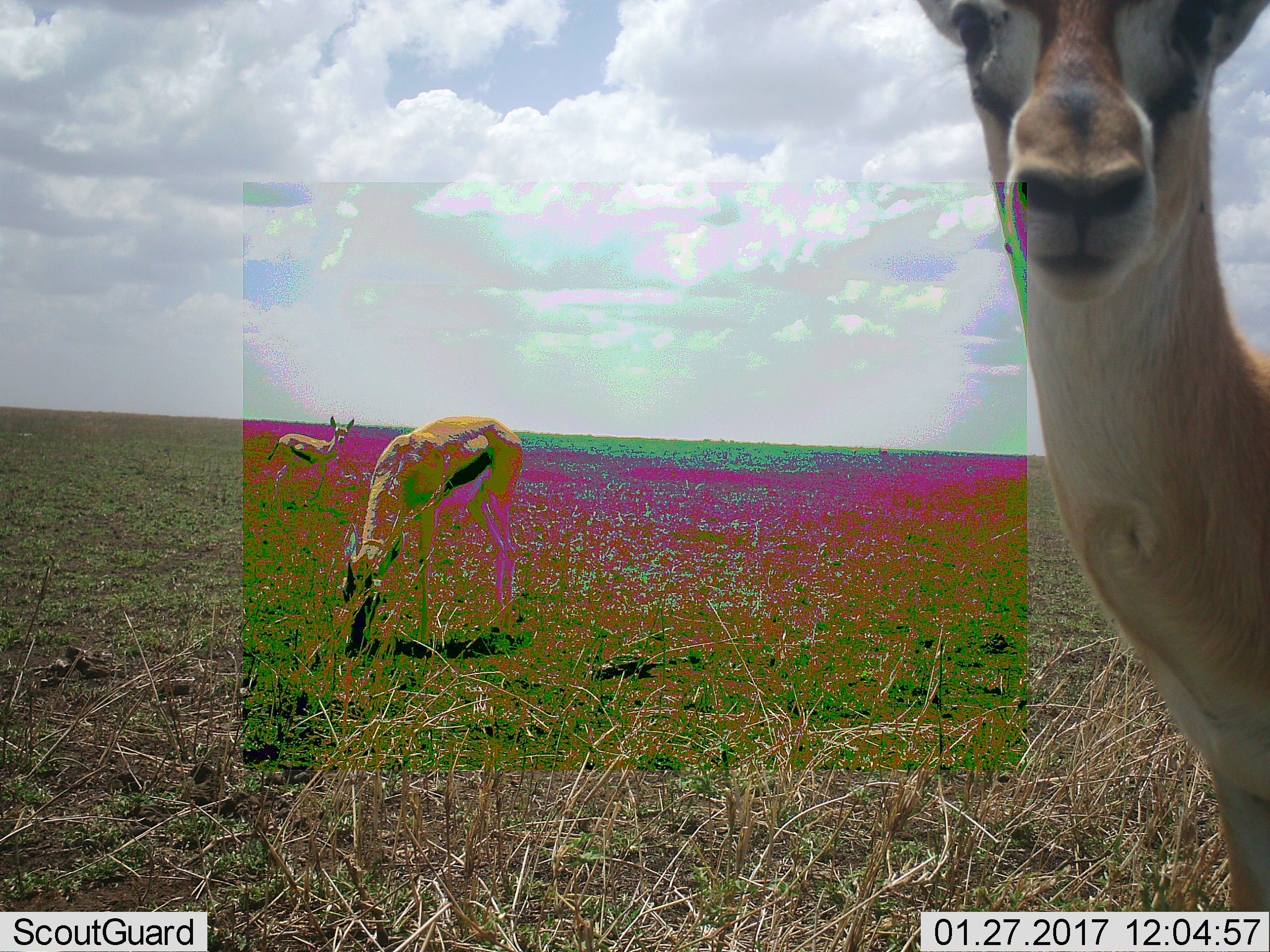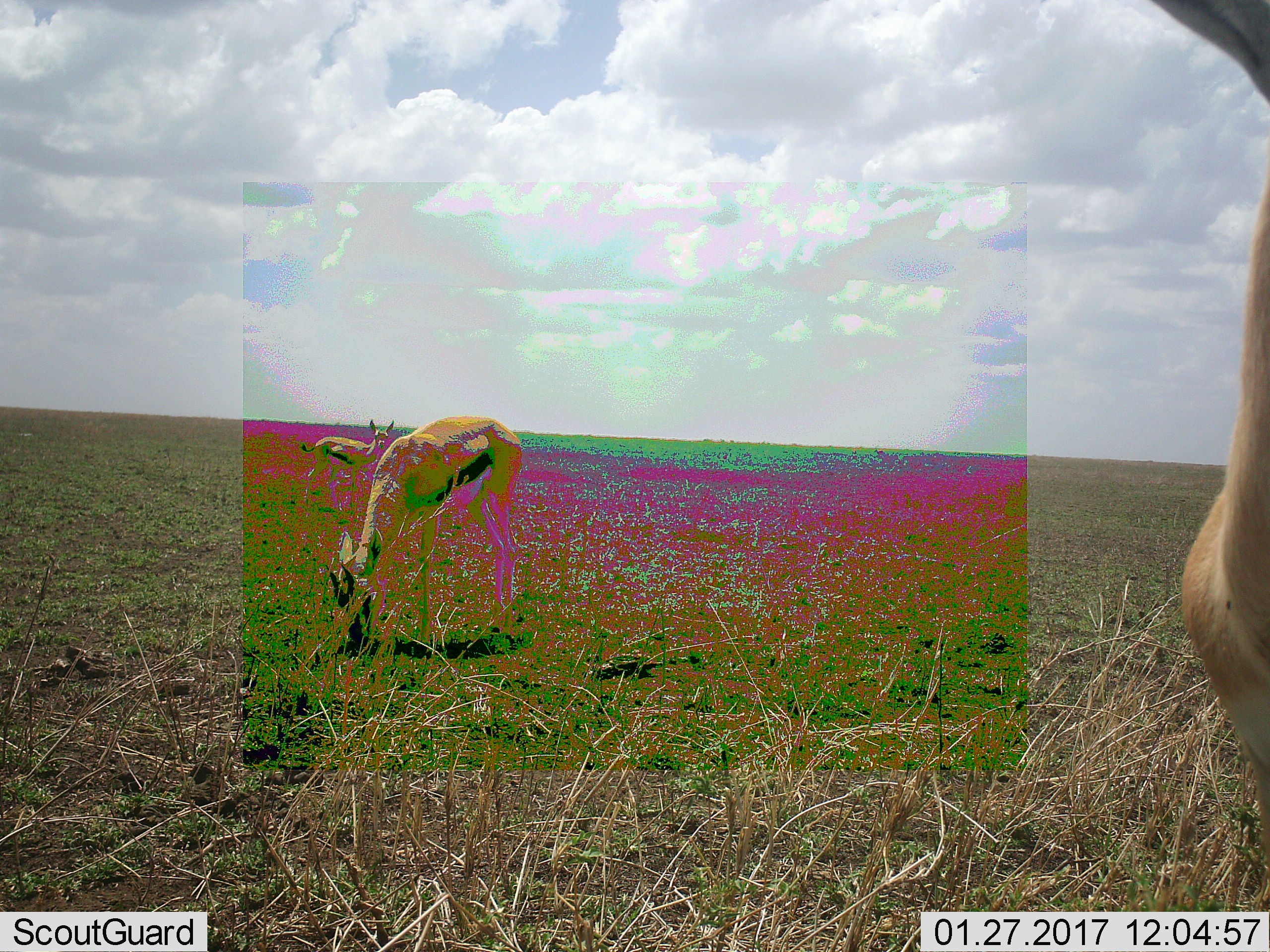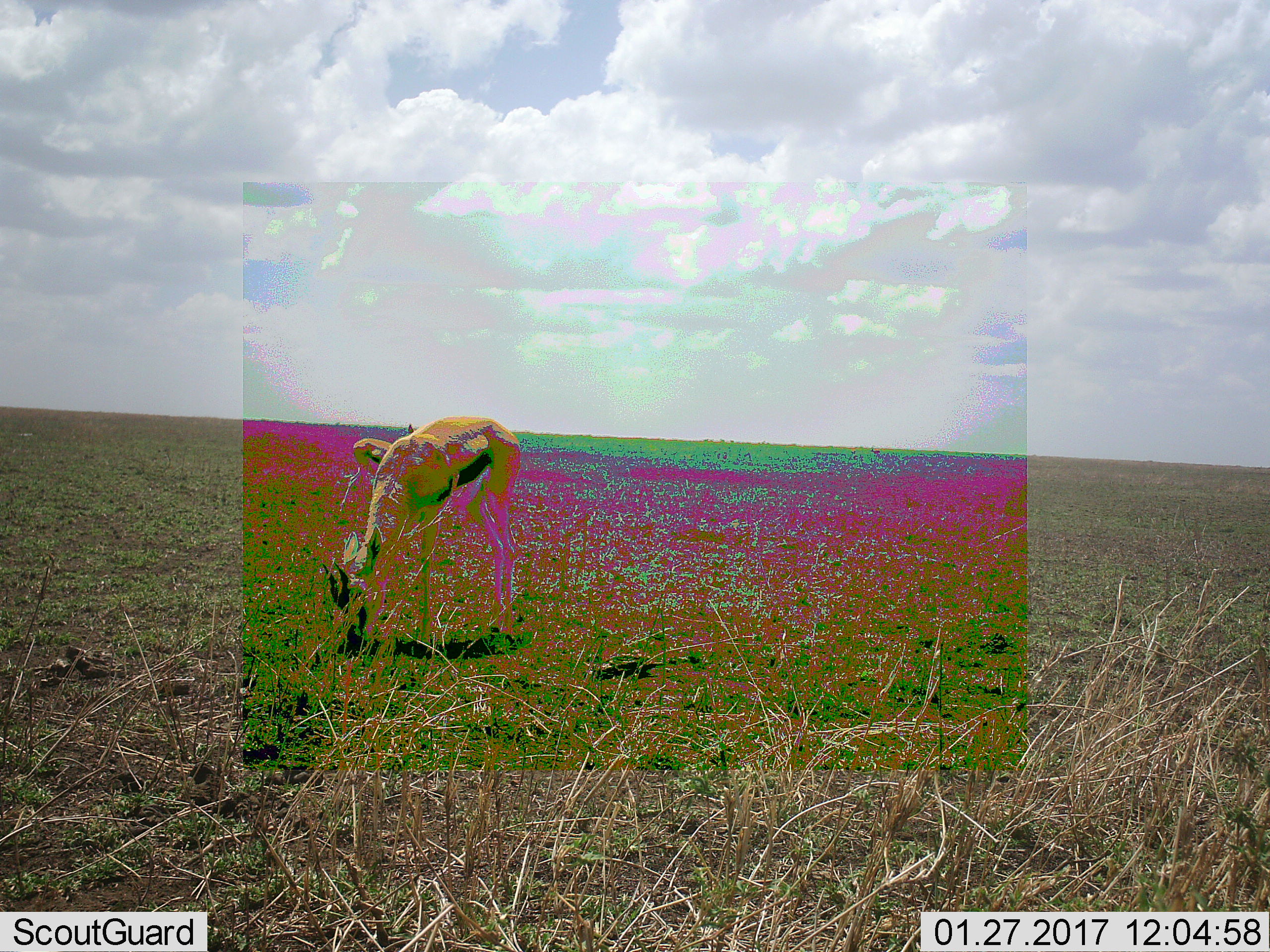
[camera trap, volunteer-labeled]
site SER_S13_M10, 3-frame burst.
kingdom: Animalia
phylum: Chordata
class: Mammalia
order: Artiodactyla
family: Bovidae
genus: Eudorcas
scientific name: Eudorcas thomsonii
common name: thomson's gazelle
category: gazellethomsons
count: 3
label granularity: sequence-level